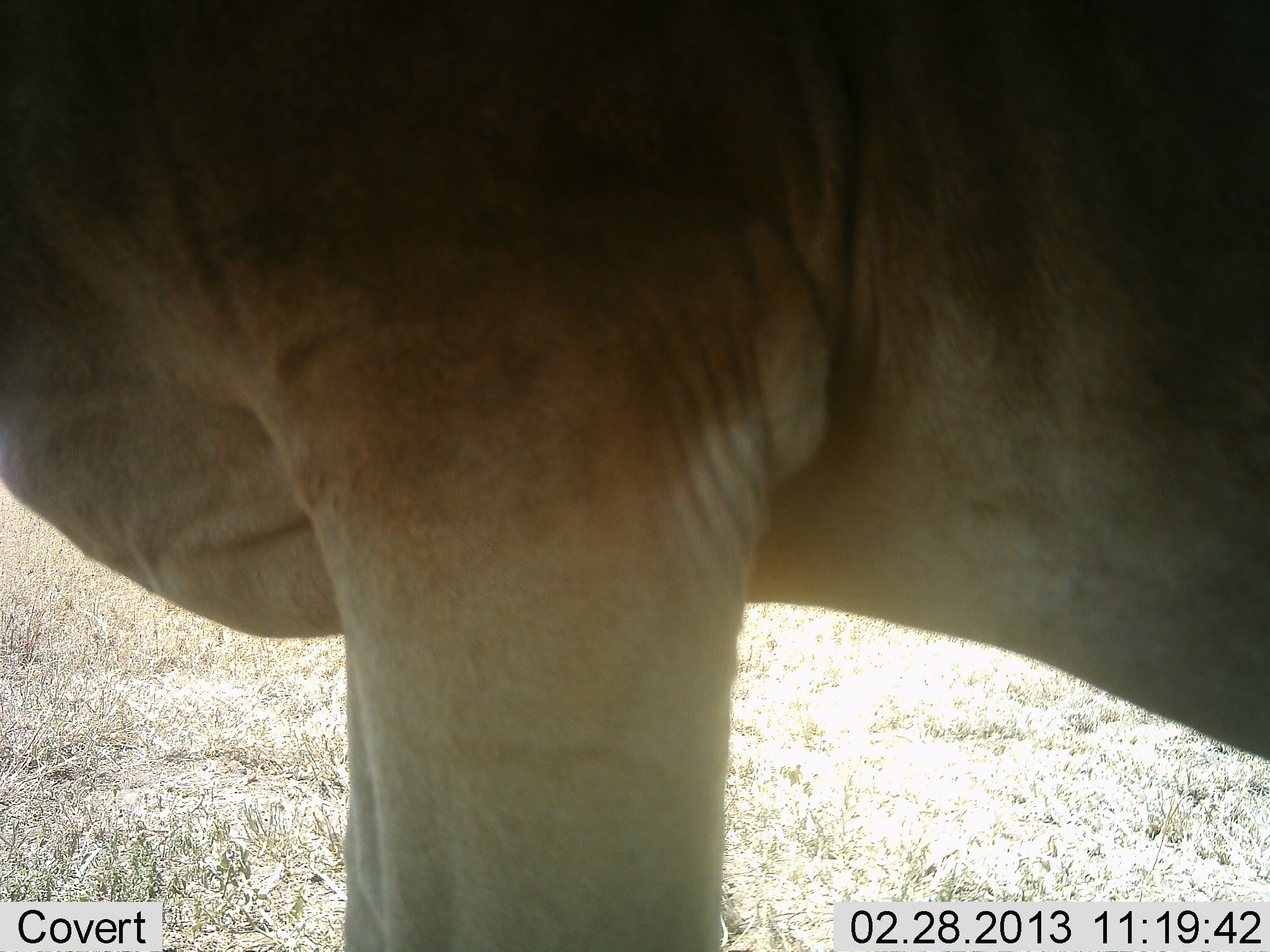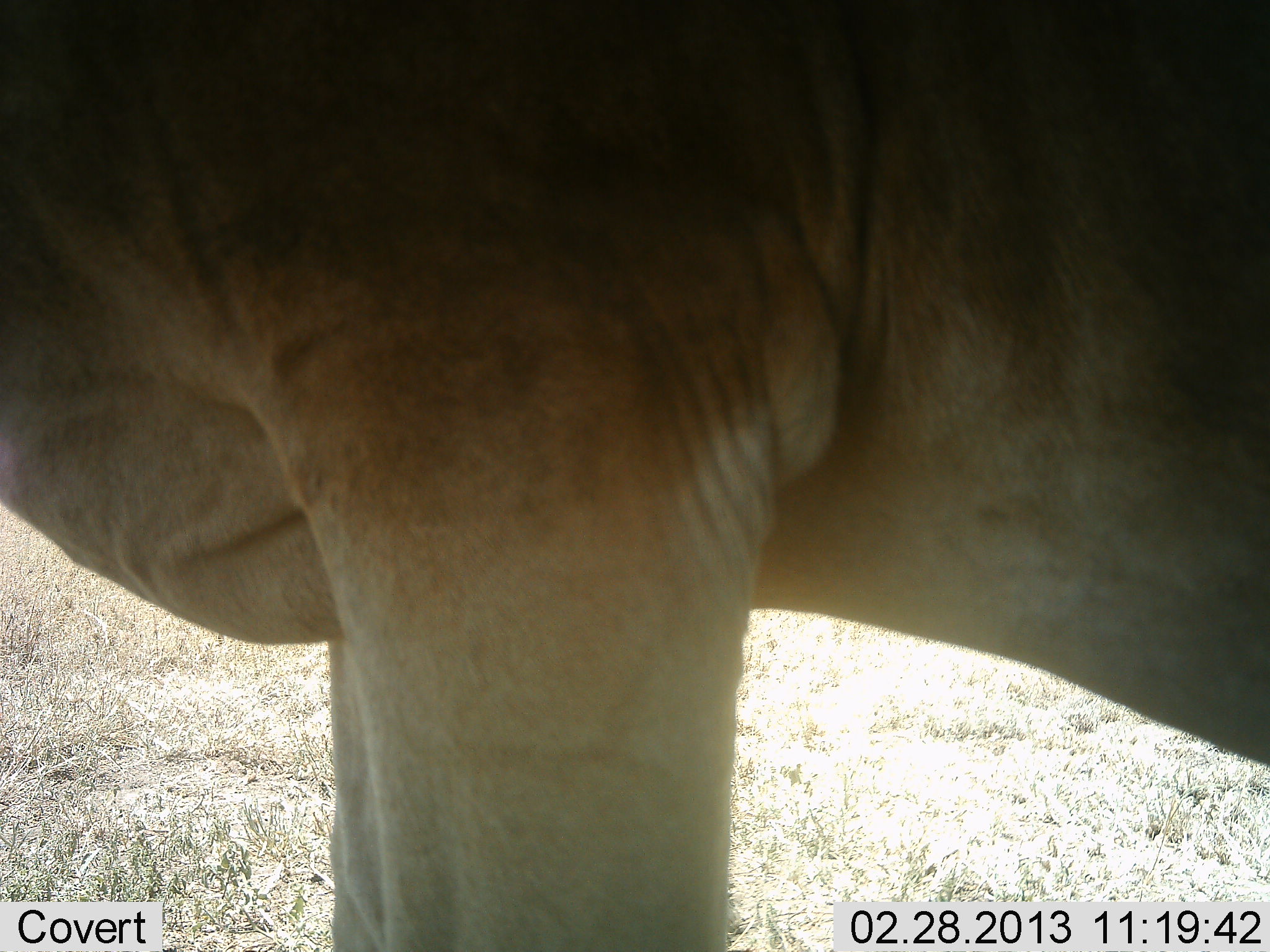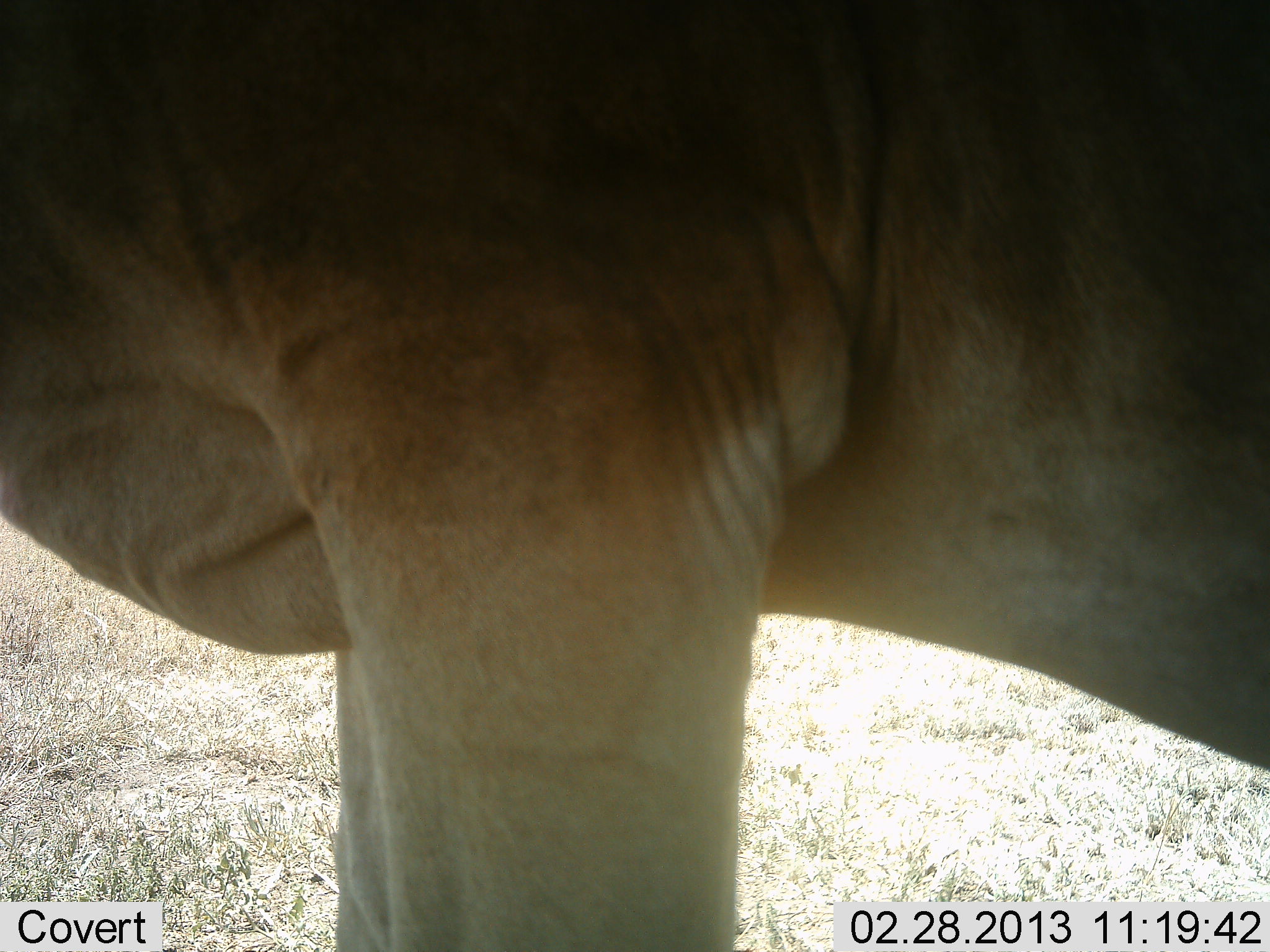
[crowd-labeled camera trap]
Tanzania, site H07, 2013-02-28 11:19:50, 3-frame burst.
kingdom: Animalia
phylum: Chordata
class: Mammalia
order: Artiodactyla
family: Bovidae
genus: Alcelaphus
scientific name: Alcelaphus buselaphus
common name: hartebeest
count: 1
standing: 100%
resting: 0%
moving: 0%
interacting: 0%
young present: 0%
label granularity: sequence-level